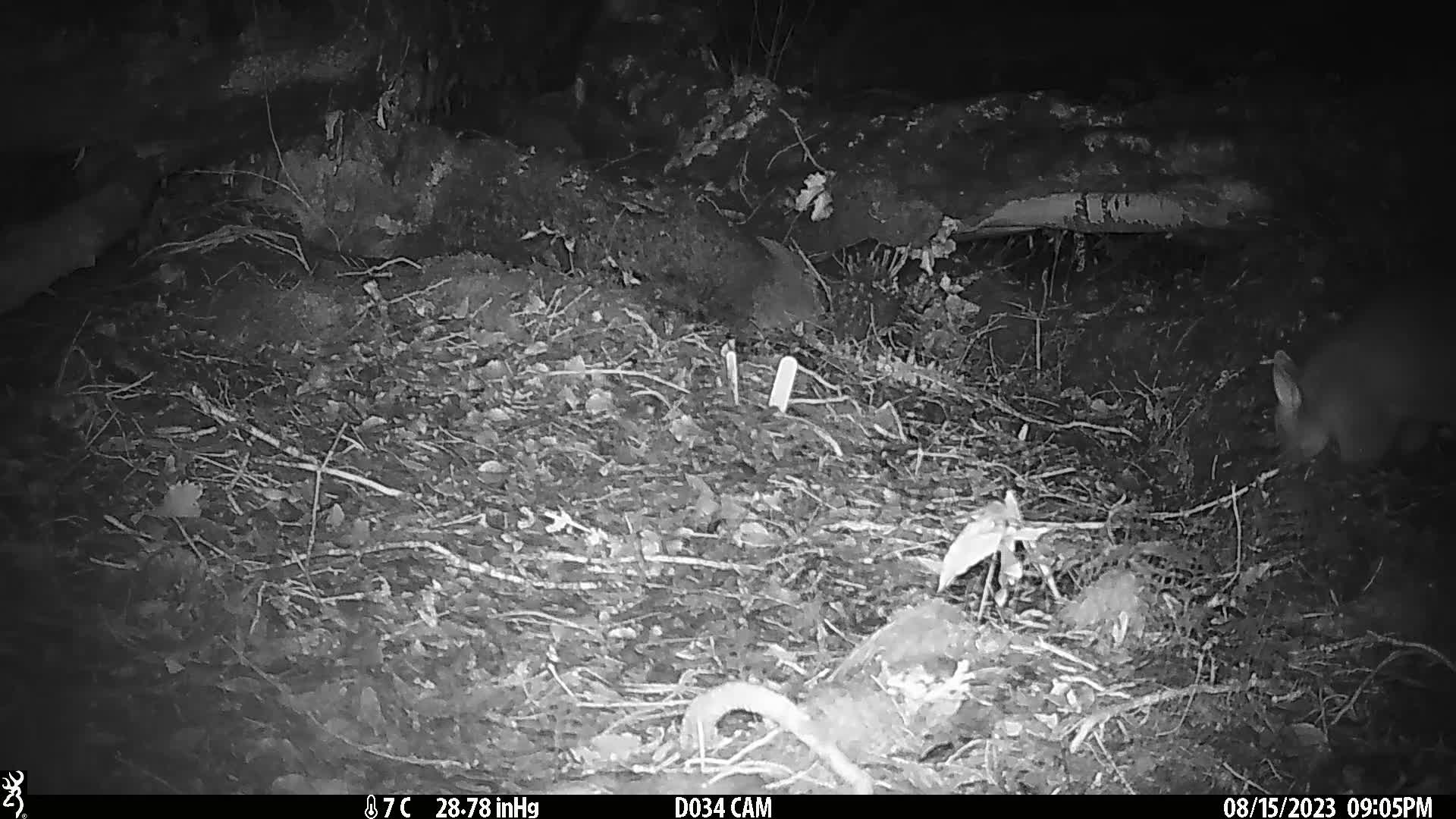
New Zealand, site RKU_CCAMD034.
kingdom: Animalia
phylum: Chordata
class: Mammalia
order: Diprotodontia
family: Phalangeridae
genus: Trichosurus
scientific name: Trichosurus vulpecula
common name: common brushtail possum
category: possum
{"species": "possum (common brushtail possum) (Trichosurus vulpecula)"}